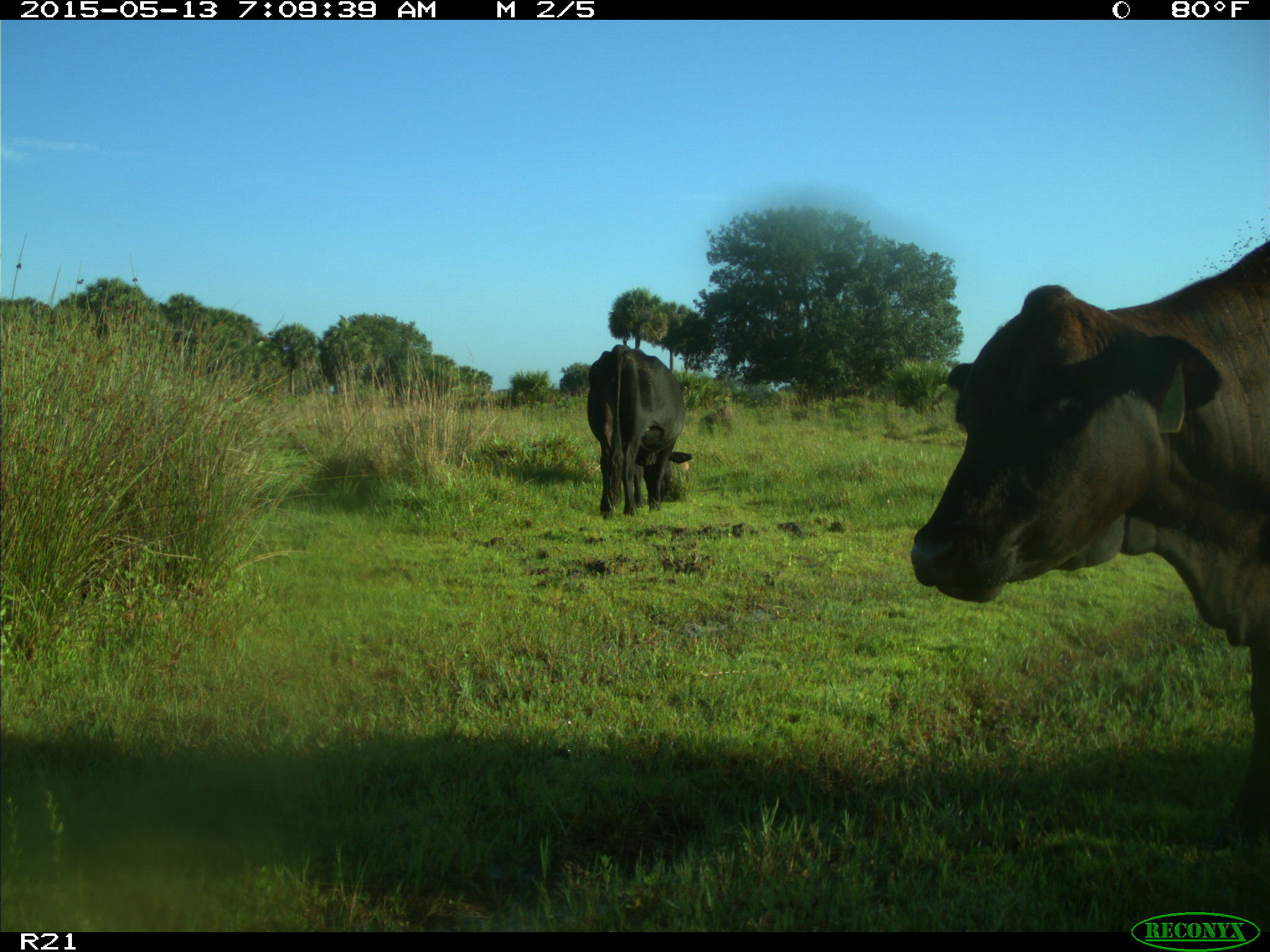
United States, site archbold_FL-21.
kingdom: Animalia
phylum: Chordata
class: Mammalia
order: Artiodactyla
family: Bovidae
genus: Bos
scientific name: Bos taurus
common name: domestic cow